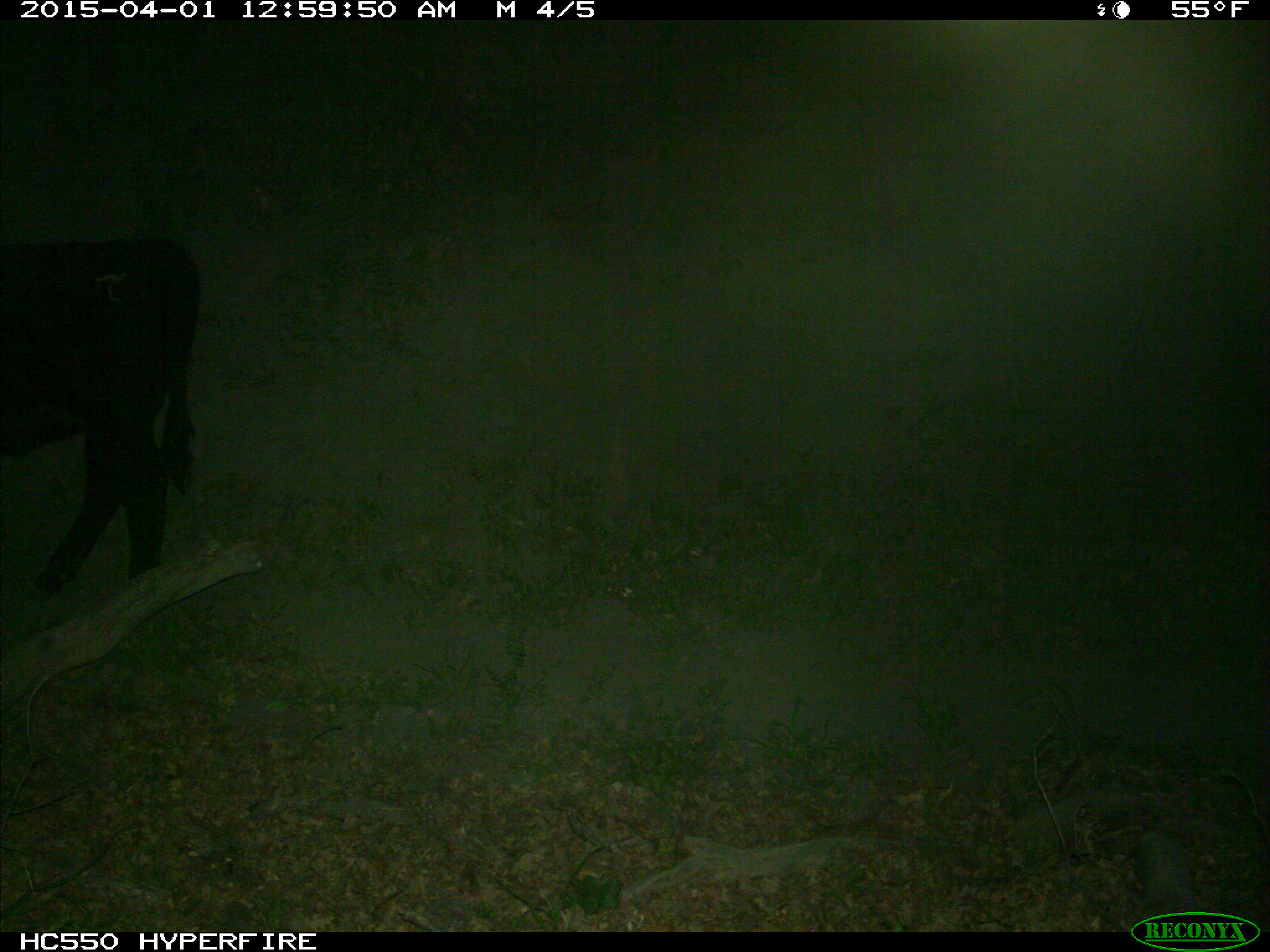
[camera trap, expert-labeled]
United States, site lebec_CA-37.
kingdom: Animalia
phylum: Chordata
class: Mammalia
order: Artiodactyla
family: Bovidae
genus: Bos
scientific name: Bos taurus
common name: domestic cow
Bos taurus (domestic cow).